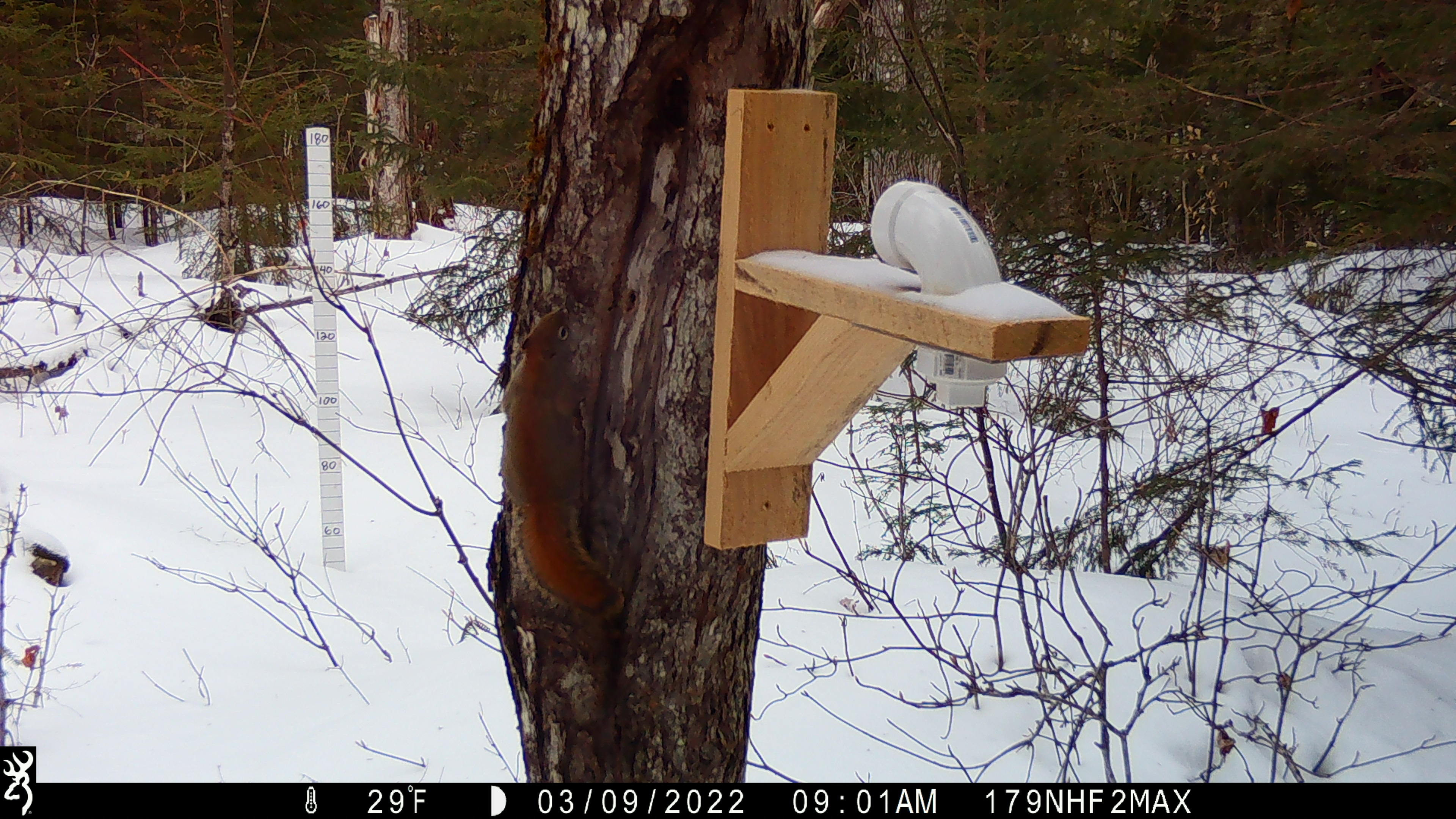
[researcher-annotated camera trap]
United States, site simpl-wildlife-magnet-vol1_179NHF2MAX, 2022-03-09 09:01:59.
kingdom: Animalia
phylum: Chordata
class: Mammalia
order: Rodentia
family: Sciuridae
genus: Tamiasciurus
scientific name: Tamiasciurus hudsonicus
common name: red squirrel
Red squirrel (Tamiasciurus hudsonicus).